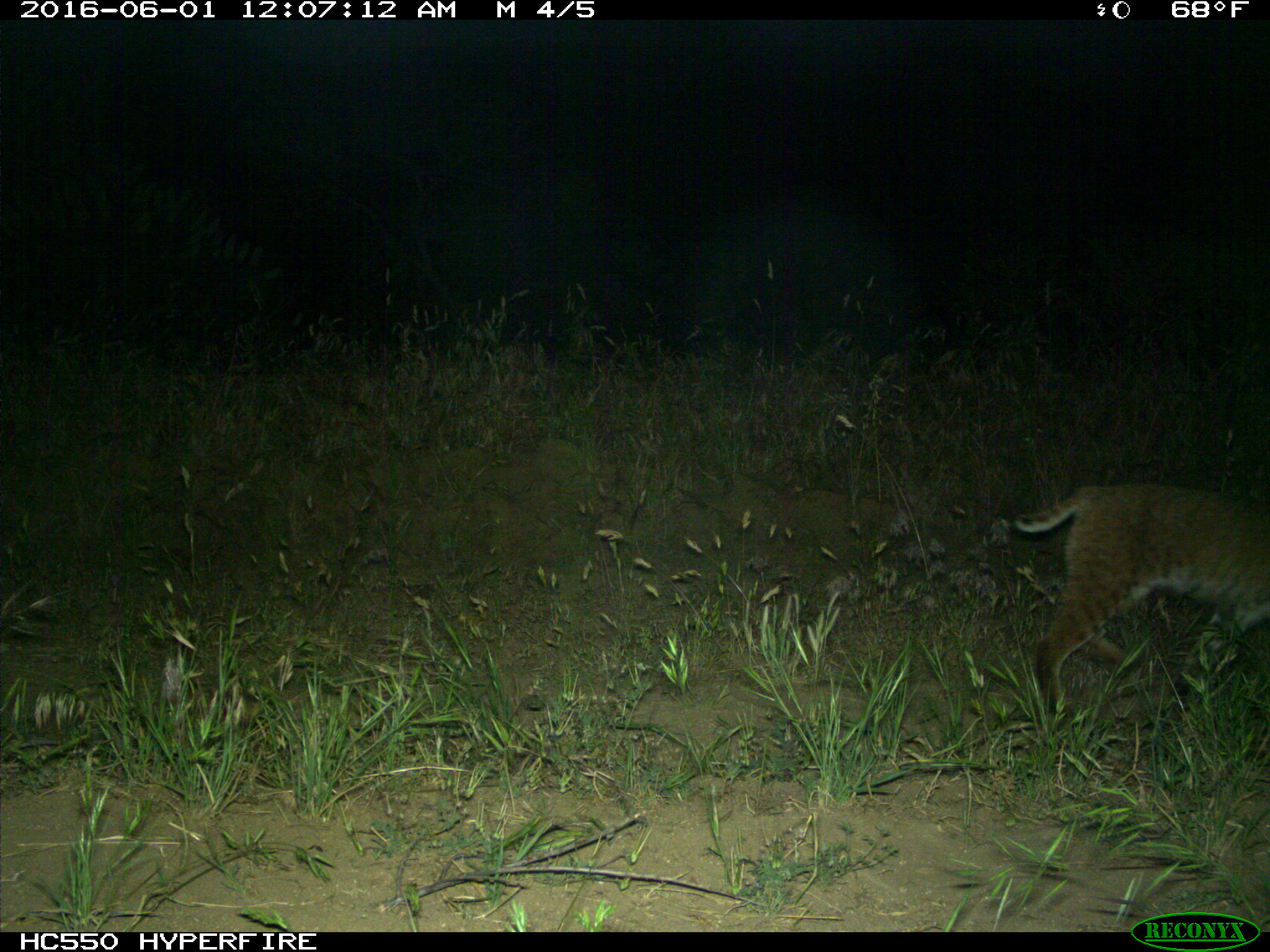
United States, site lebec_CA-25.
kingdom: Animalia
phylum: Chordata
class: Mammalia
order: Carnivora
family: Felidae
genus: Lynx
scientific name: Lynx rufus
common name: bobcat